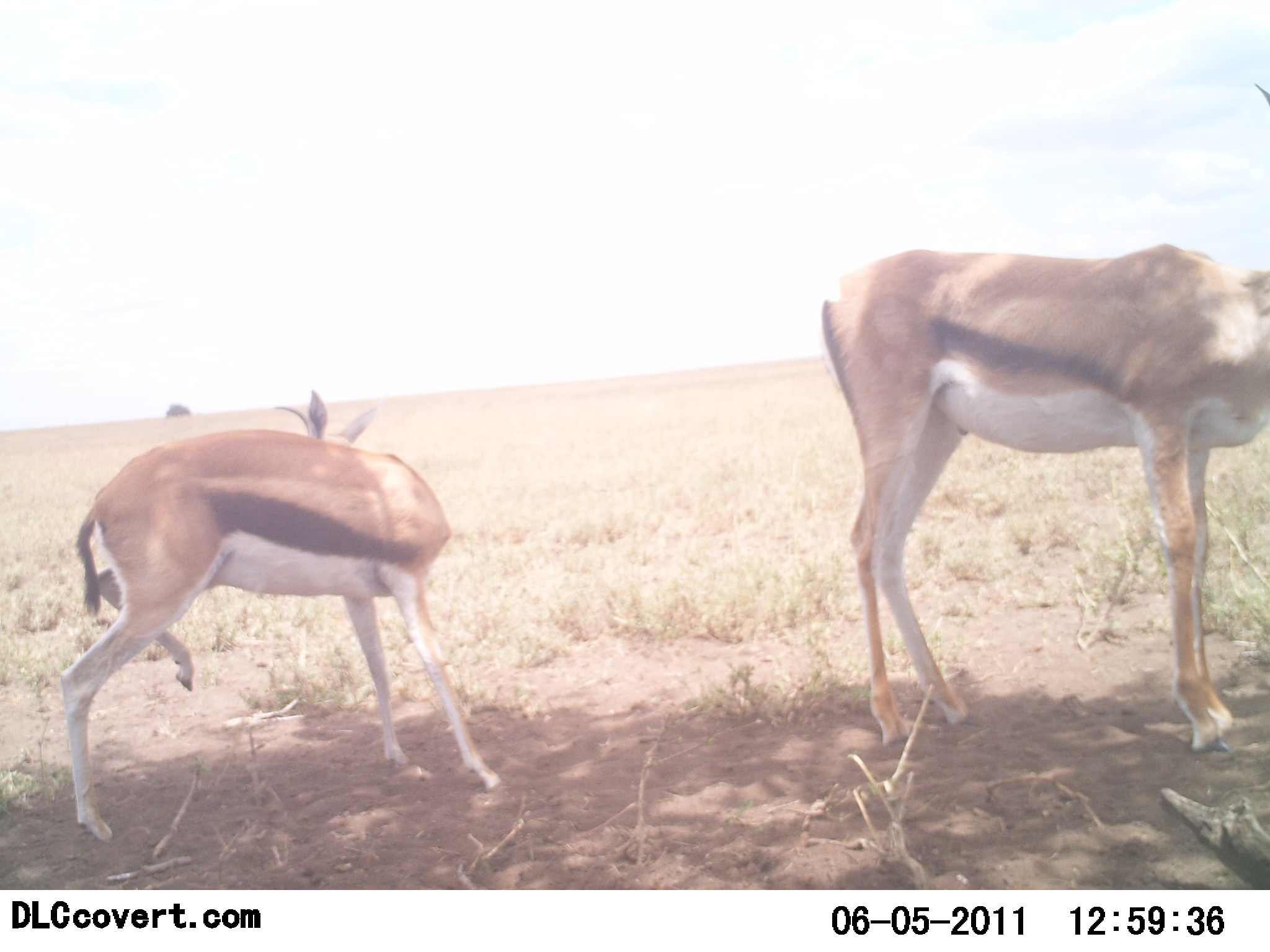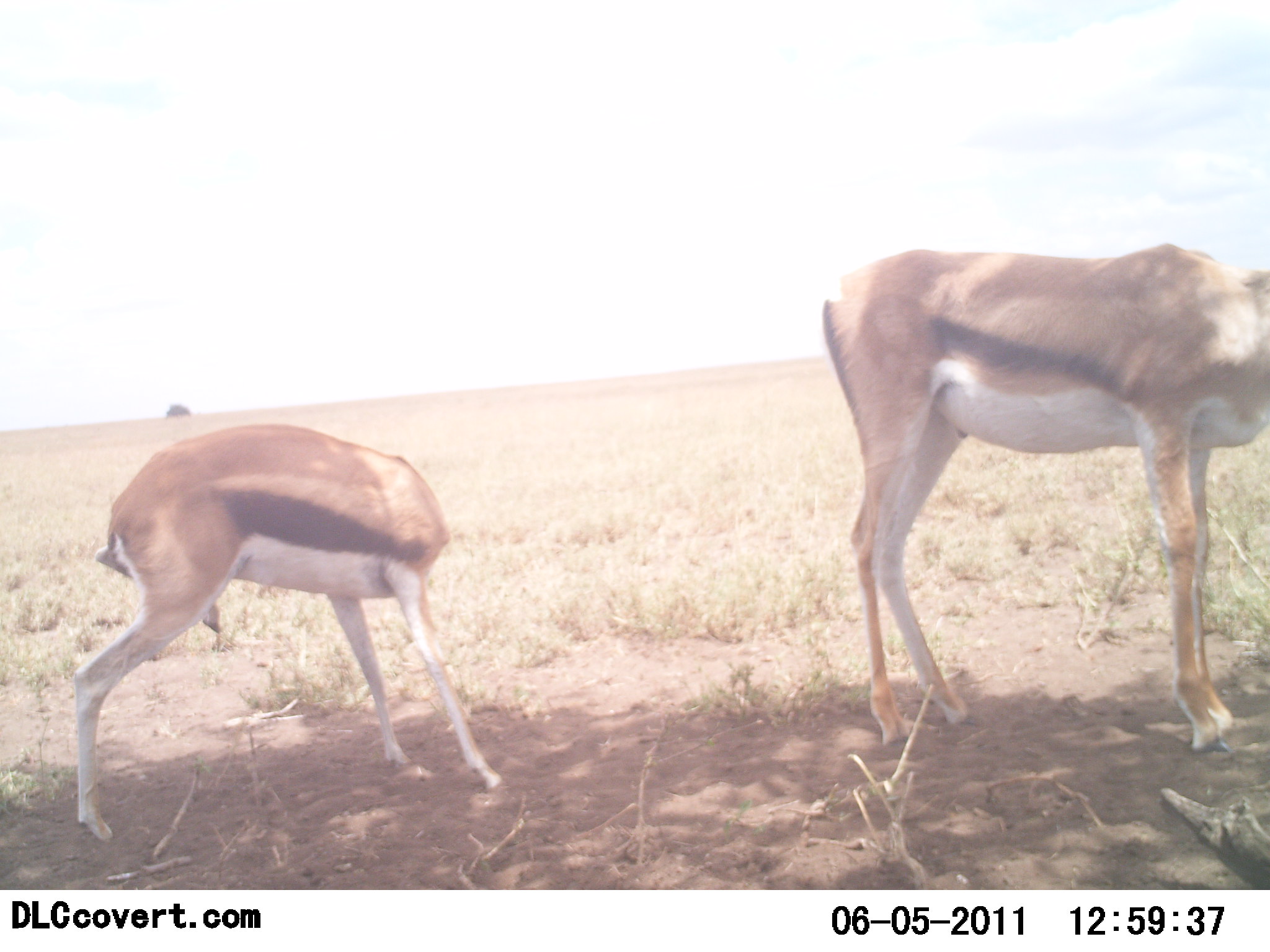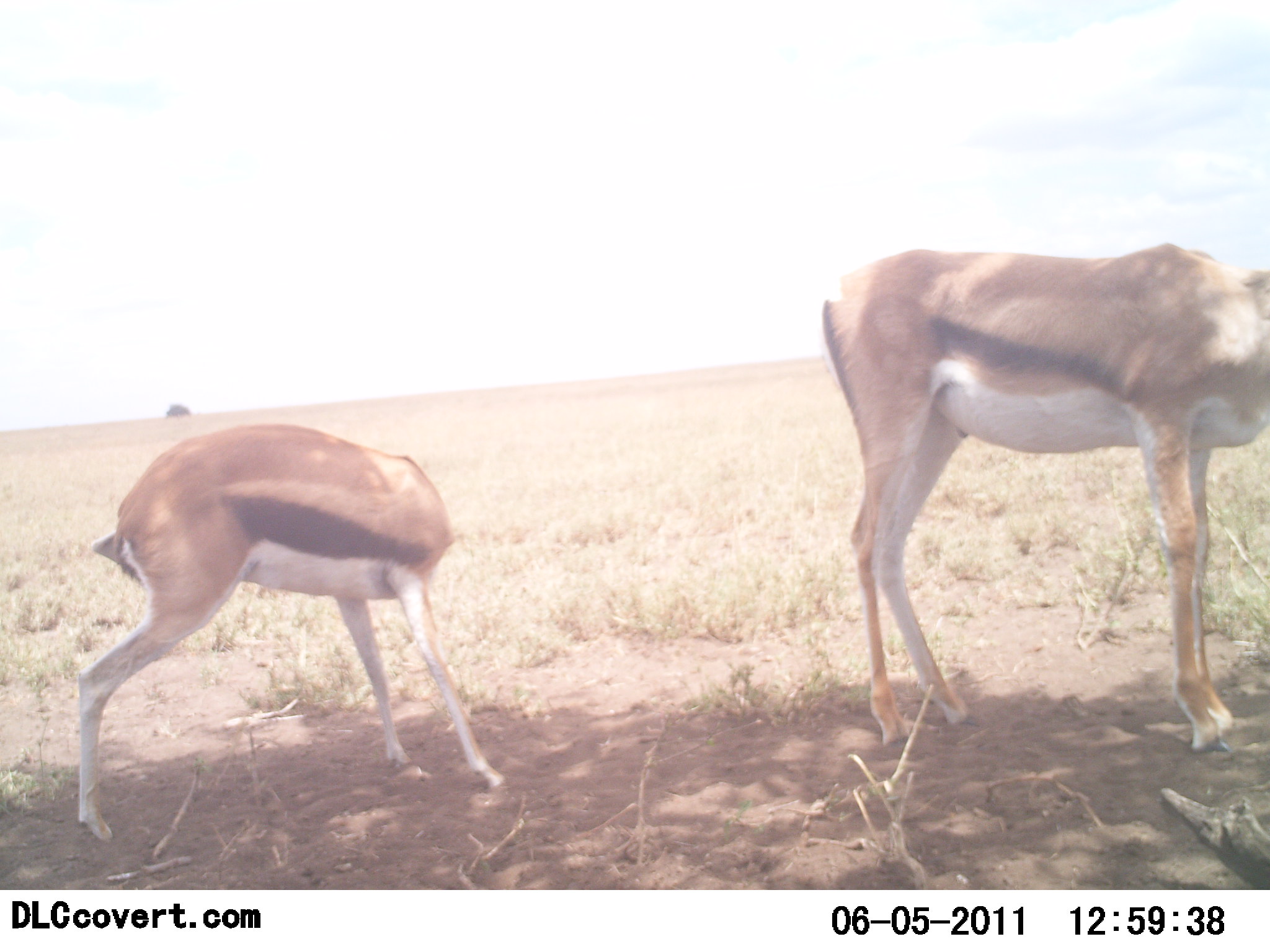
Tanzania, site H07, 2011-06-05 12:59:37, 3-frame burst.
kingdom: Animalia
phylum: Chordata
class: Mammalia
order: Artiodactyla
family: Bovidae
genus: Eudorcas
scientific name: Eudorcas thomsonii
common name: thomson's gazelle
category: gazellethomsons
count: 2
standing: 83%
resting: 17%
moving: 17%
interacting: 0%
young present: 33%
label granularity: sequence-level